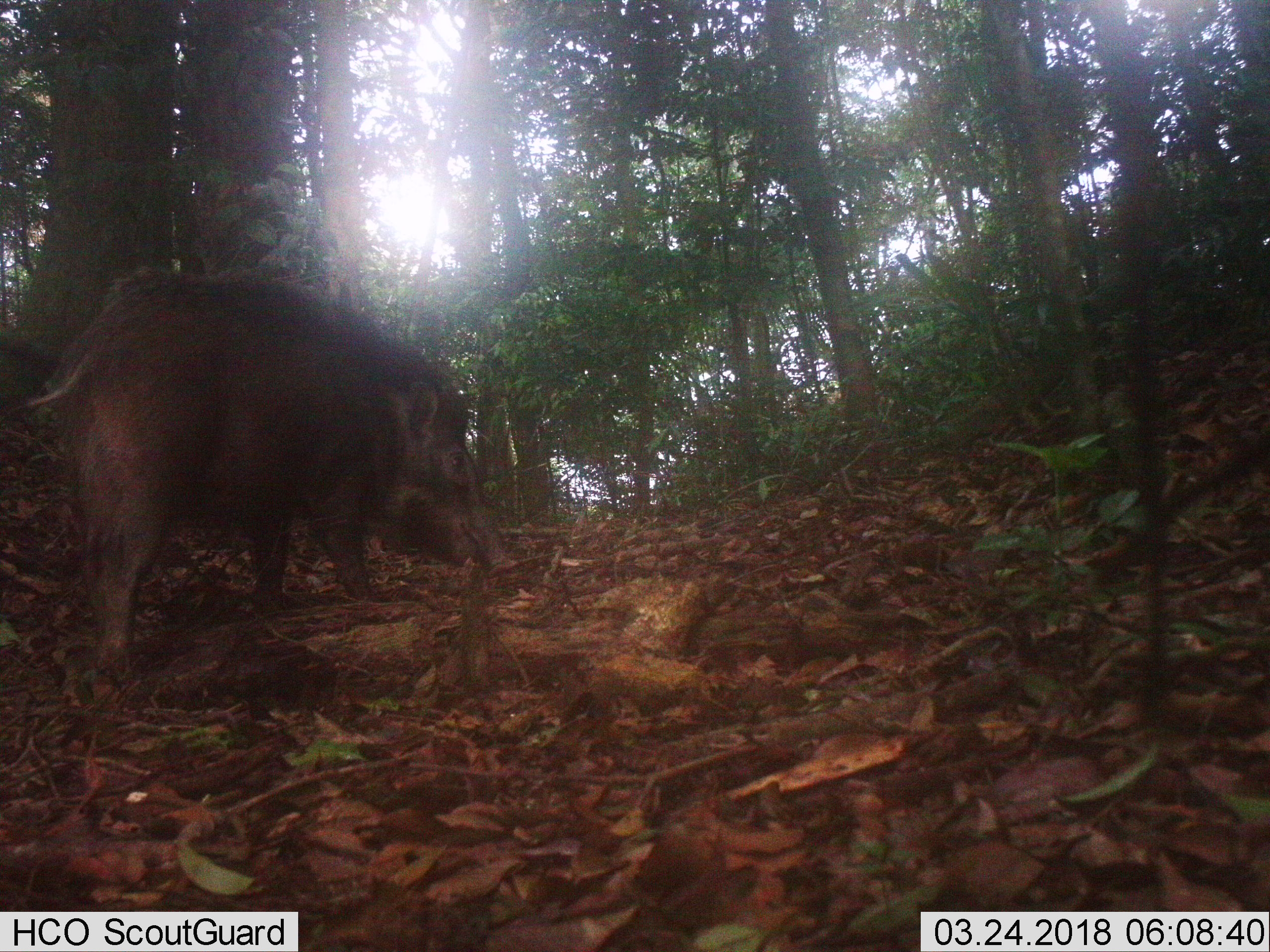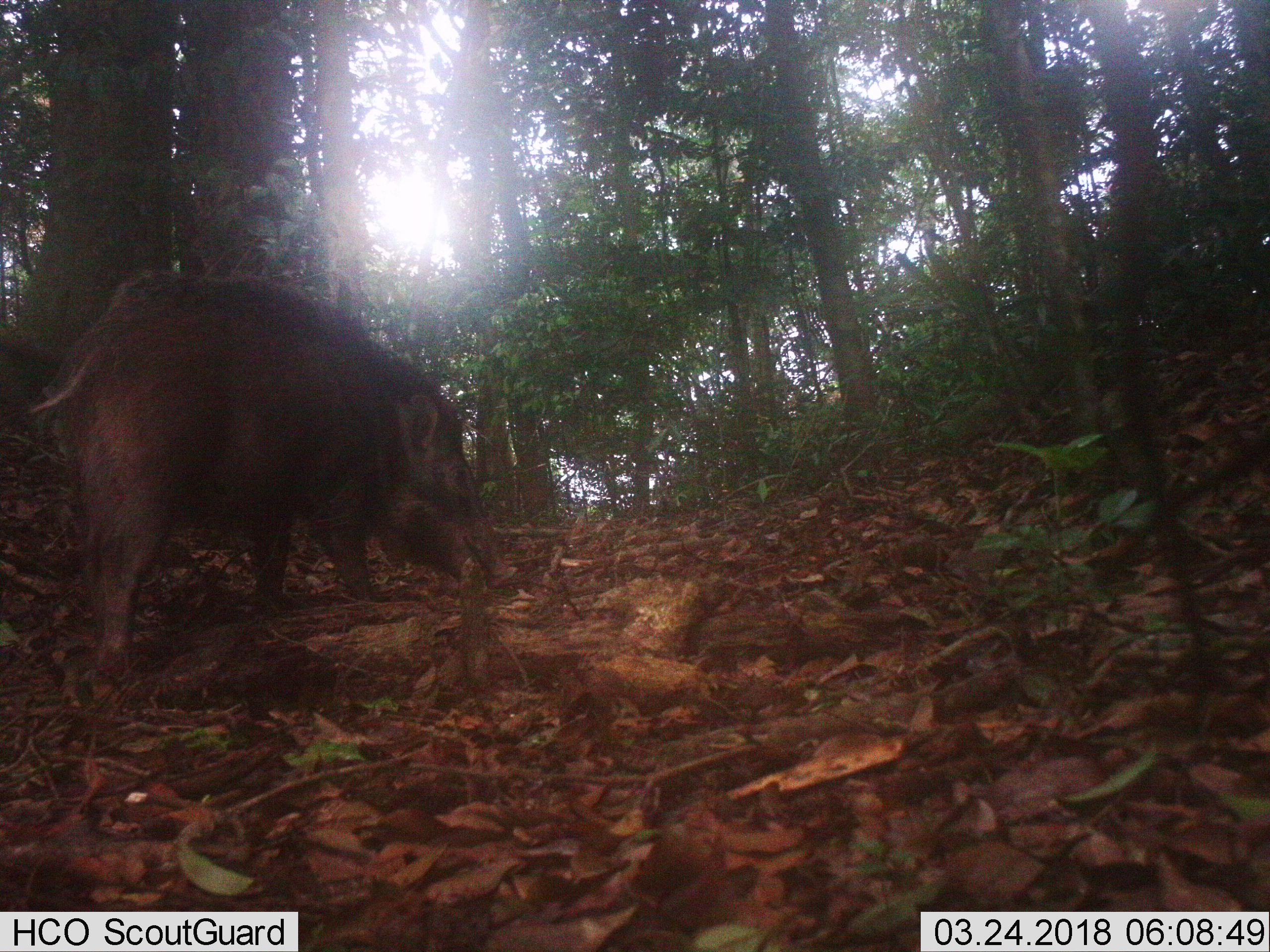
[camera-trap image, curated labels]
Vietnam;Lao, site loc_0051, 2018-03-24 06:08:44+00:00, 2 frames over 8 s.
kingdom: Animalia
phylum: Chordata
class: Mammalia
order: Artiodactyla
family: Suidae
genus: Sus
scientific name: Sus scrofa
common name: eurasian wild pig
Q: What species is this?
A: Eurasian wild pig (Sus scrofa).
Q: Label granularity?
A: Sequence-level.